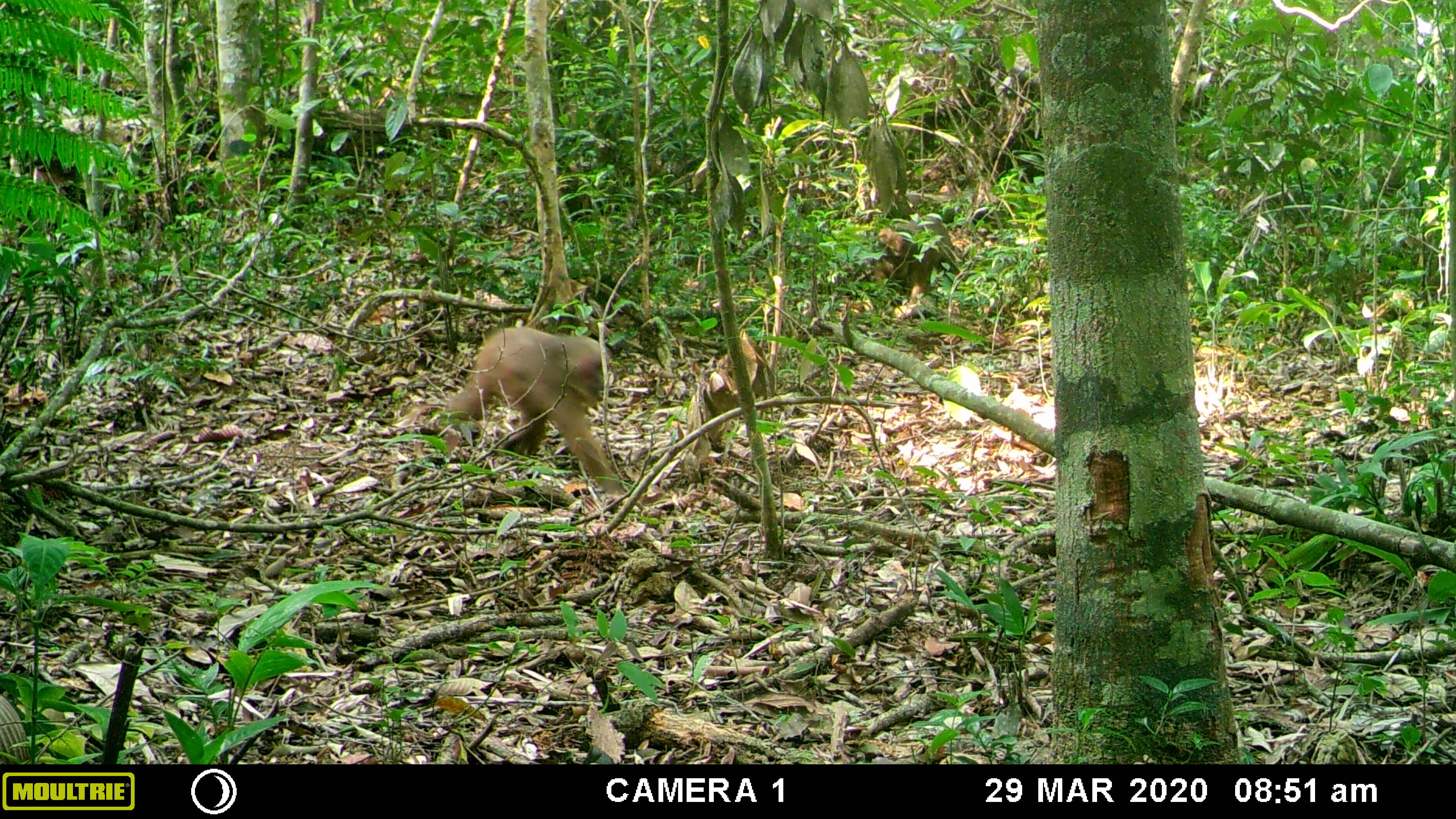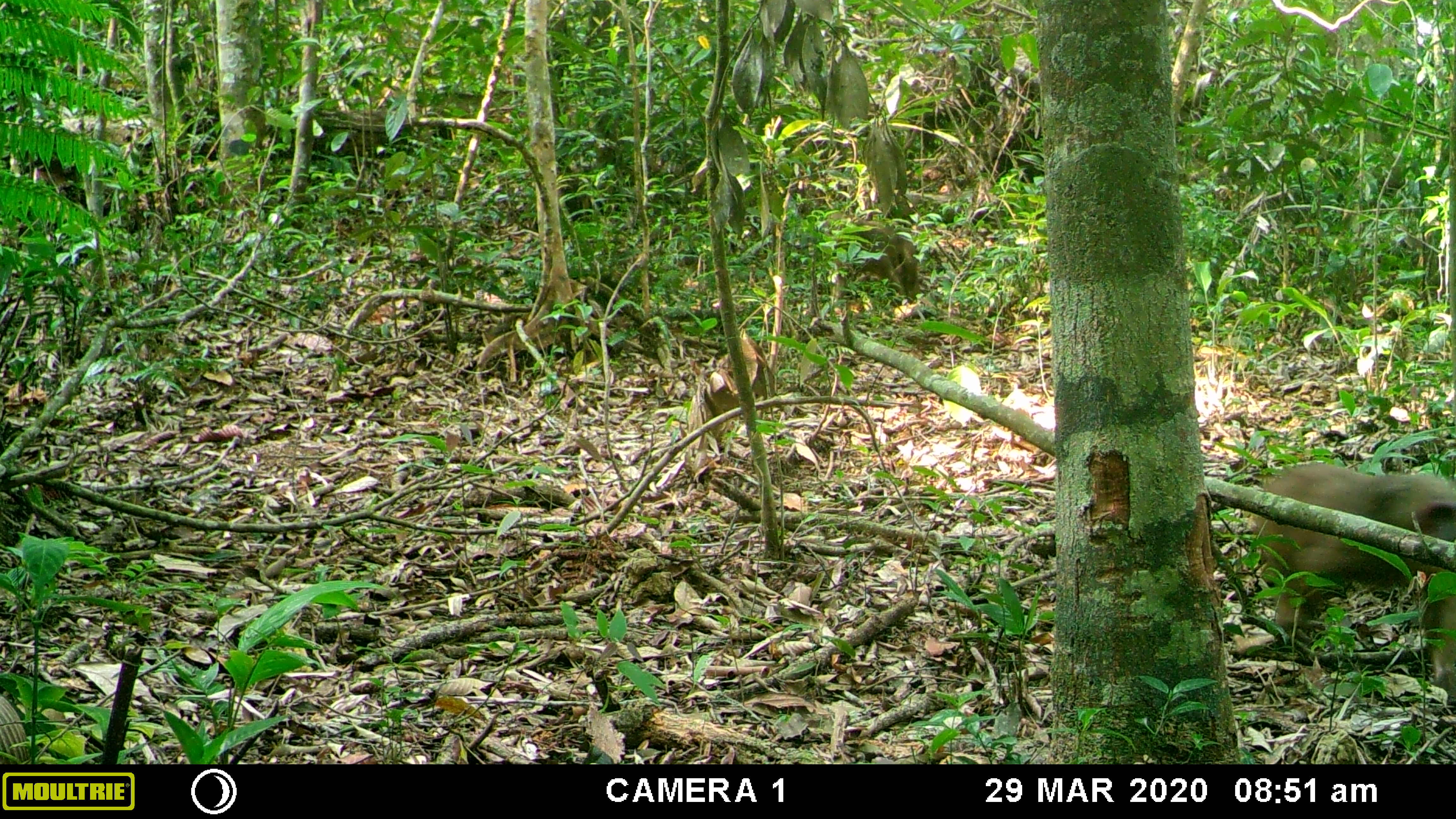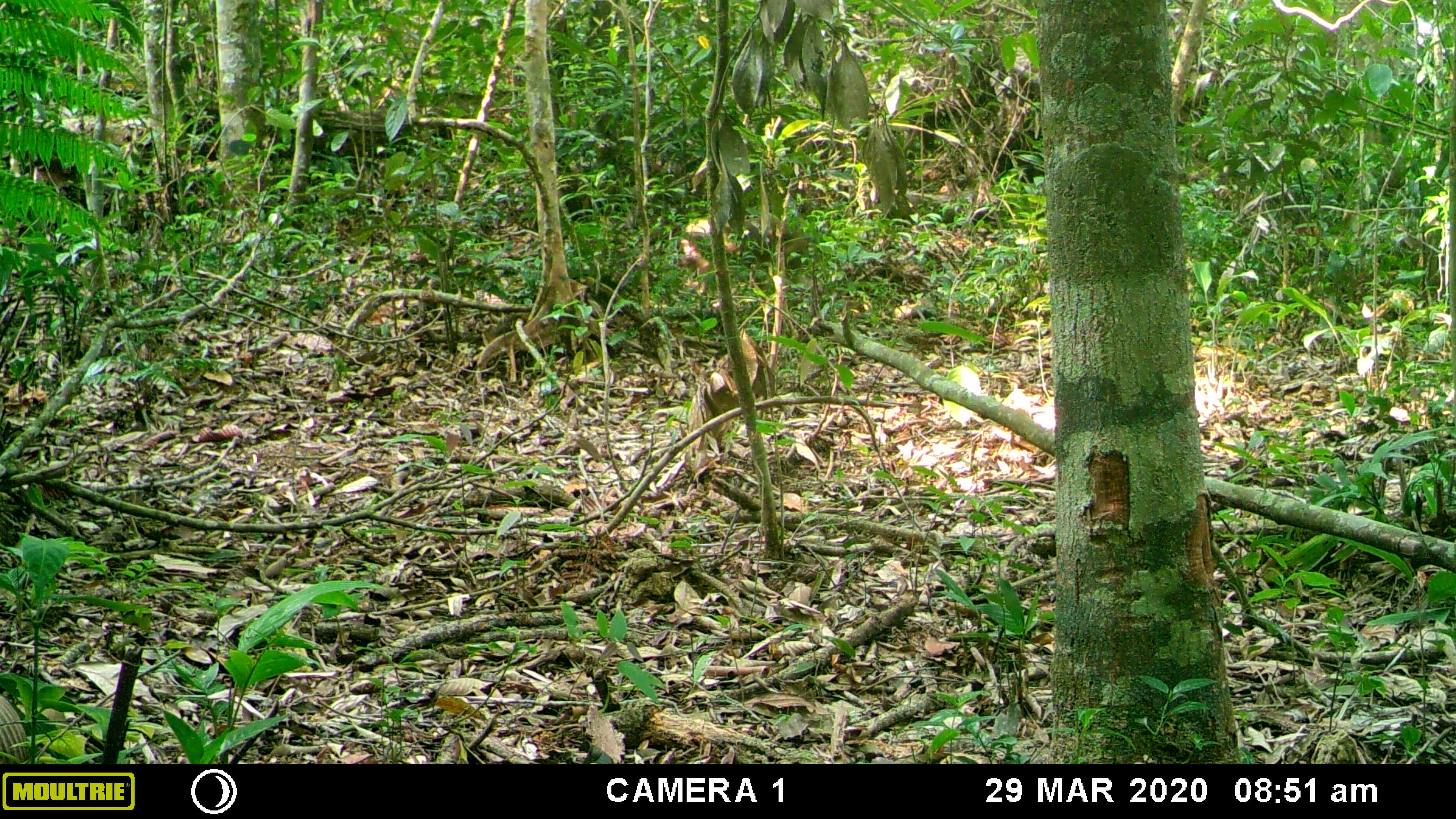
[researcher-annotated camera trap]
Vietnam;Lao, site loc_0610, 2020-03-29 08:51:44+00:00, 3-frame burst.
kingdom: Animalia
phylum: Chordata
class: Mammalia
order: Primates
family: Cercopithecidae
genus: Macaca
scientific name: Macaca arctoides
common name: stump-tailed macaque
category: stump tailed macaque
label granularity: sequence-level